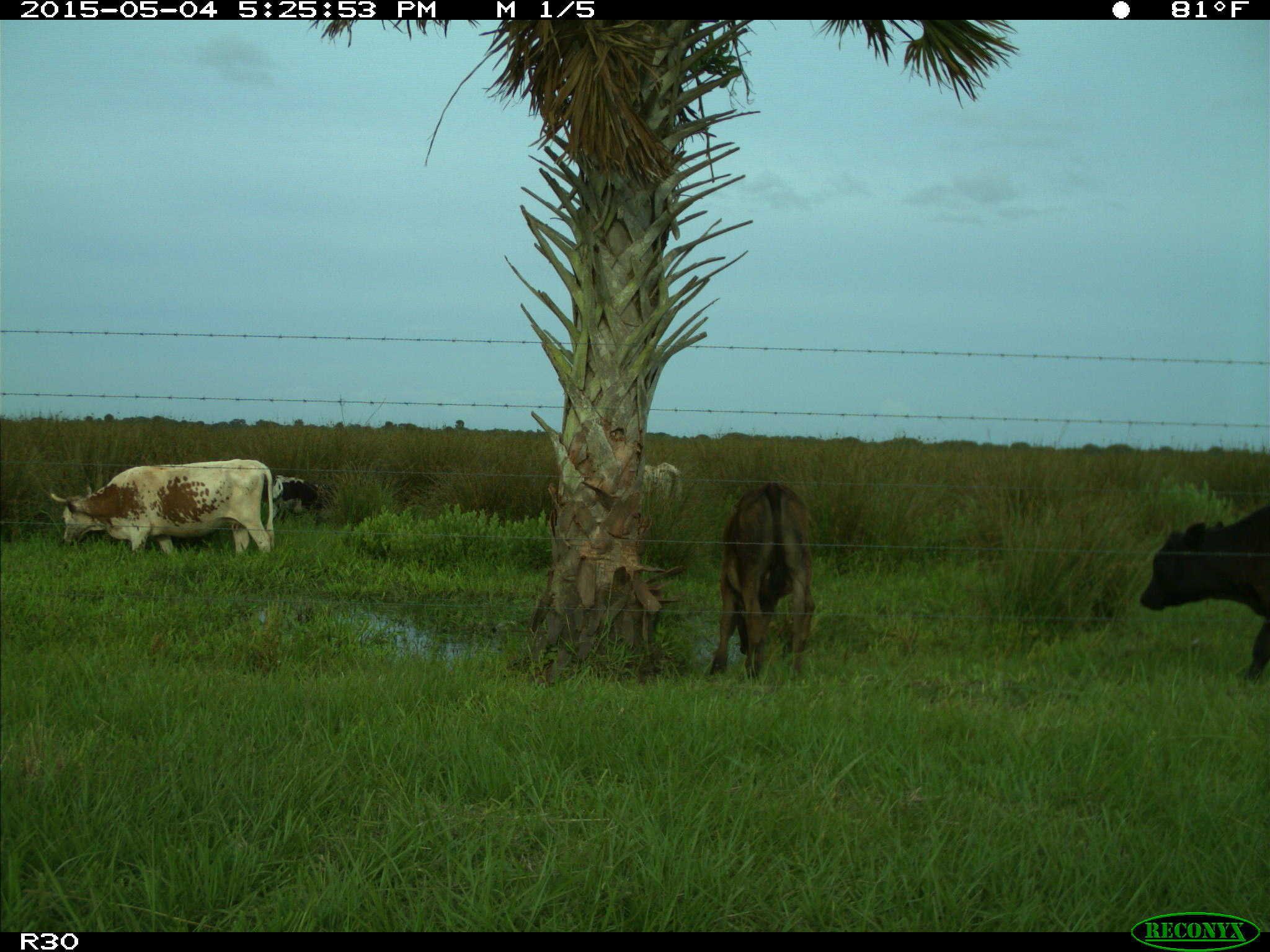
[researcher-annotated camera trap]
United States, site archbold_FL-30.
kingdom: Animalia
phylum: Chordata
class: Mammalia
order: Artiodactyla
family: Bovidae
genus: Bos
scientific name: Bos taurus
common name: domestic cow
Bos taurus (domestic cow).